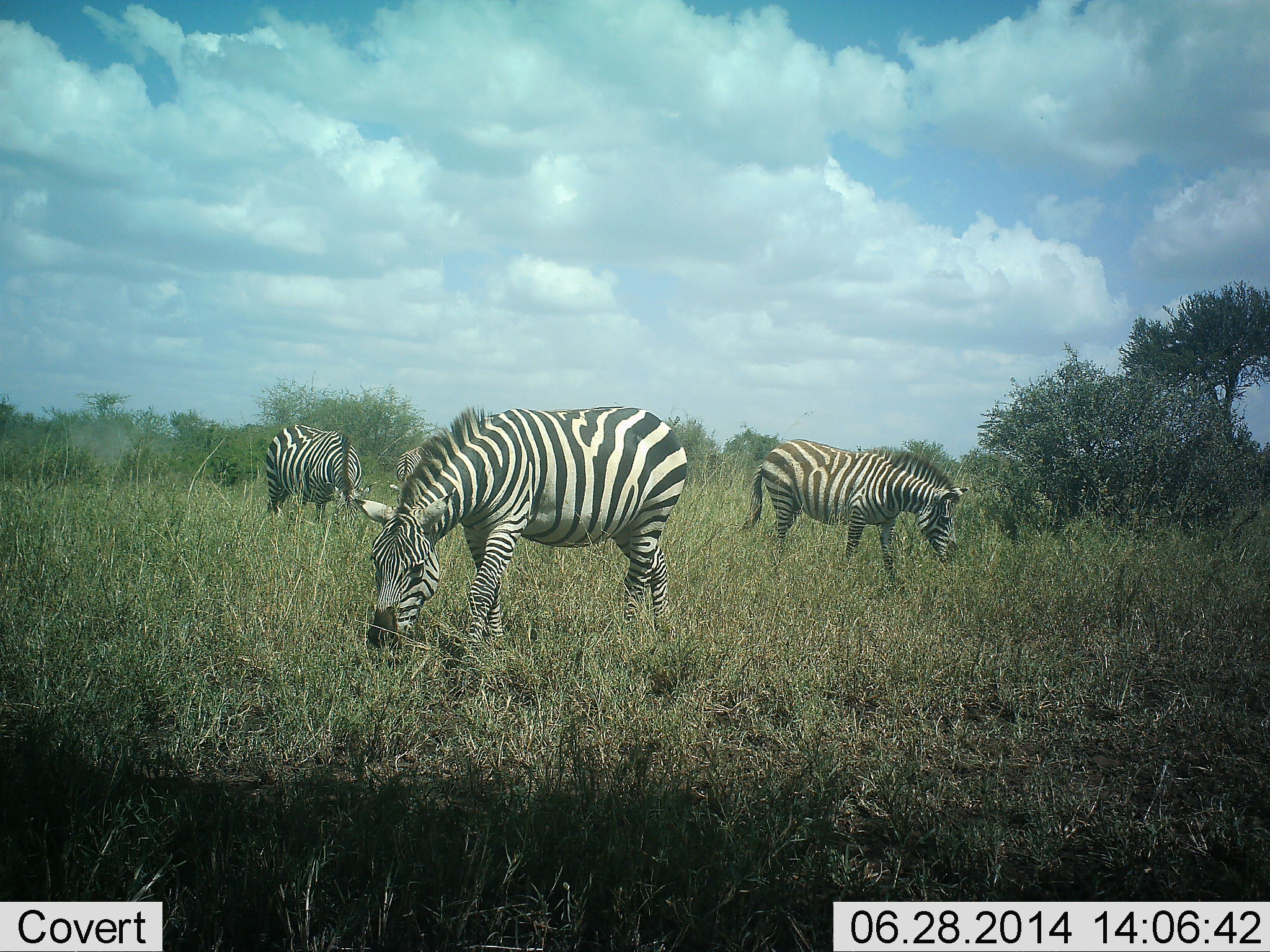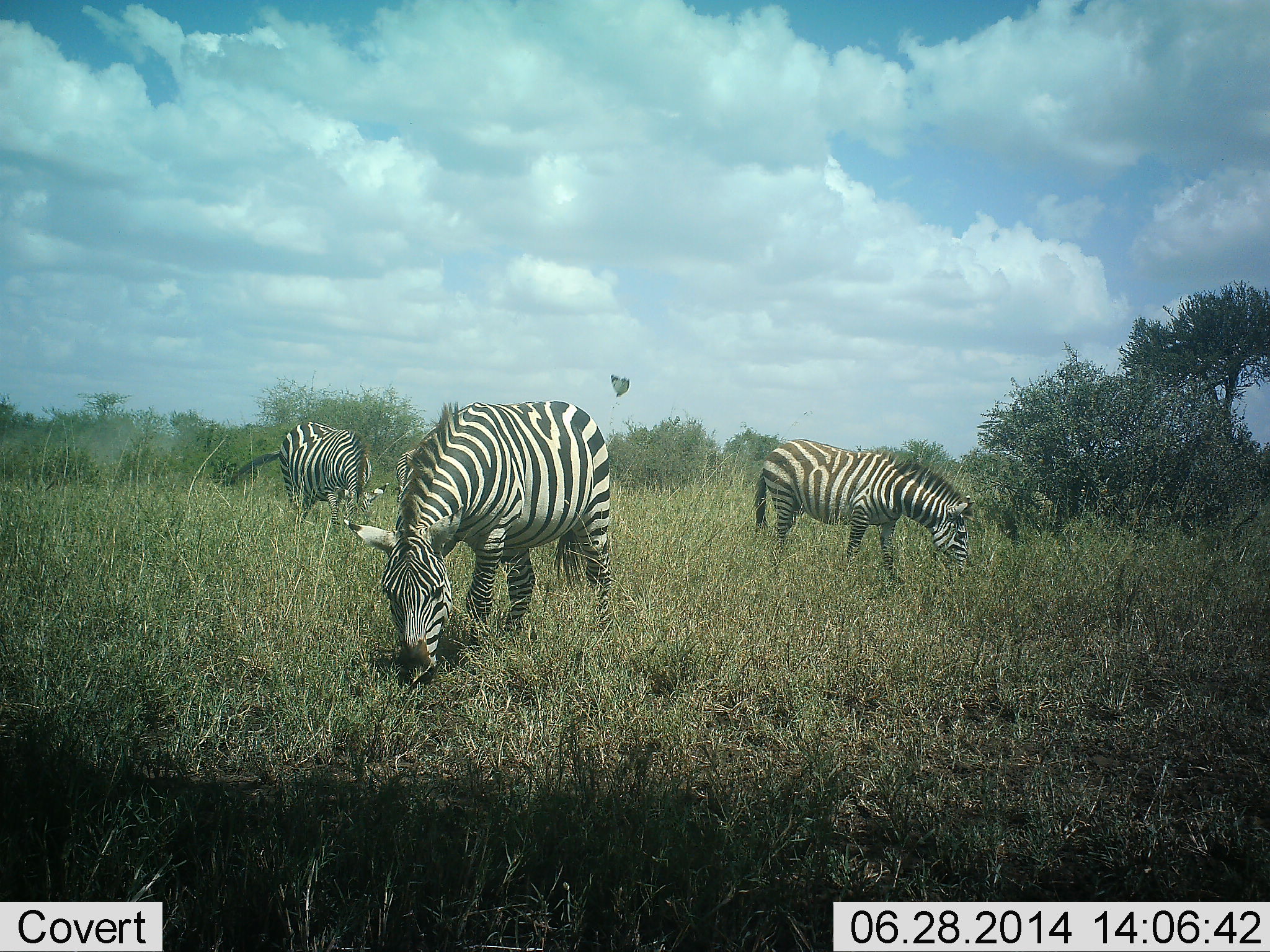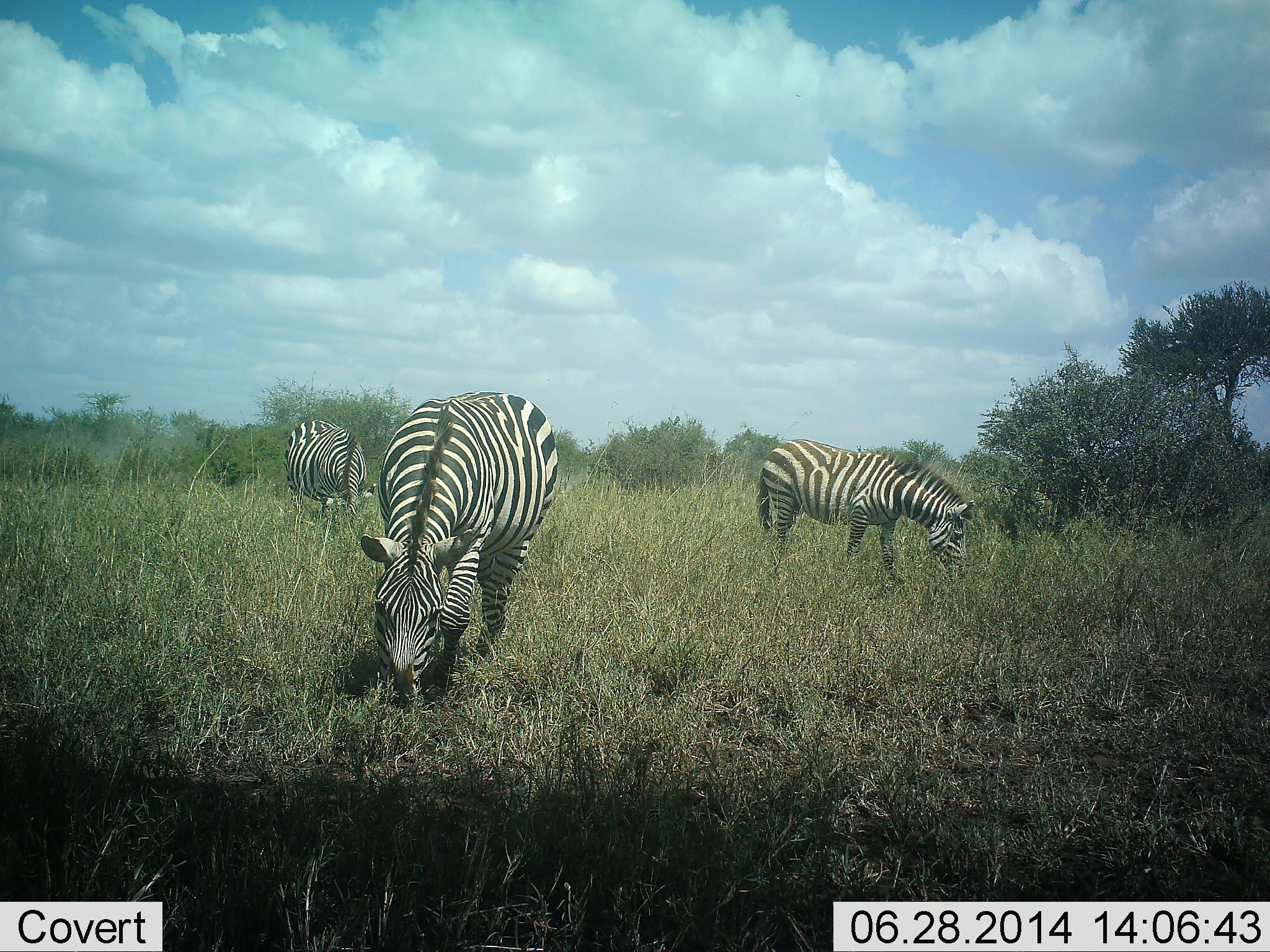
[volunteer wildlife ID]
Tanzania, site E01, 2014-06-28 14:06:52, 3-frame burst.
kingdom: Animalia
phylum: Chordata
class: Mammalia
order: Perissodactyla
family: Equidae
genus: Equus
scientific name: Equus quagga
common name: plains zebra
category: zebra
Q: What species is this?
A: Zebra (plains zebra) (Equus quagga).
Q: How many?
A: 3.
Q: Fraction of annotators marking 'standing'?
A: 20%.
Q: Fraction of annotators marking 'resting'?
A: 0%.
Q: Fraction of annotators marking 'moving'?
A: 20%.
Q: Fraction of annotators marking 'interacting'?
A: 0%.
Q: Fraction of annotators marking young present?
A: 0%.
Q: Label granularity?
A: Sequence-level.